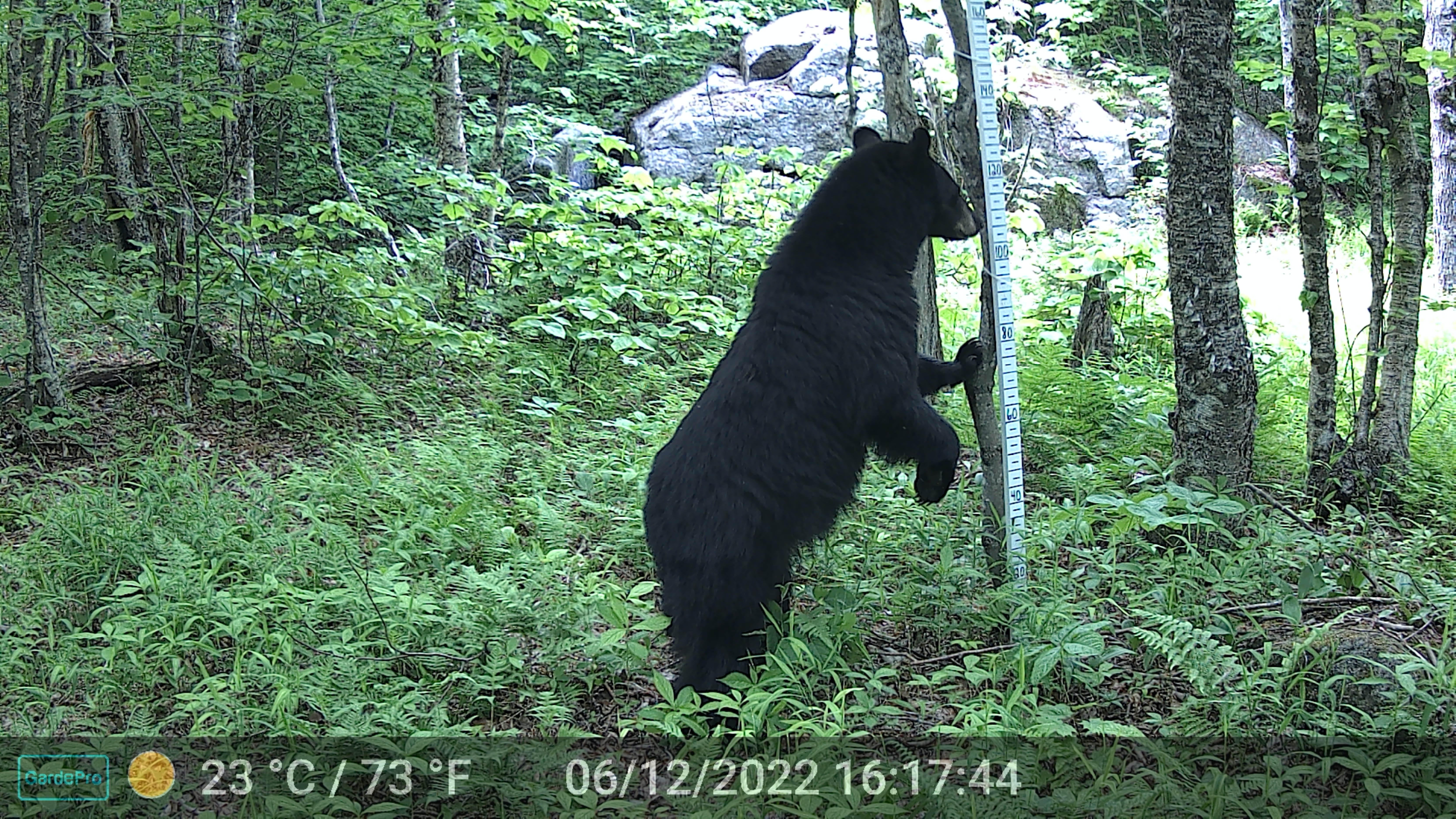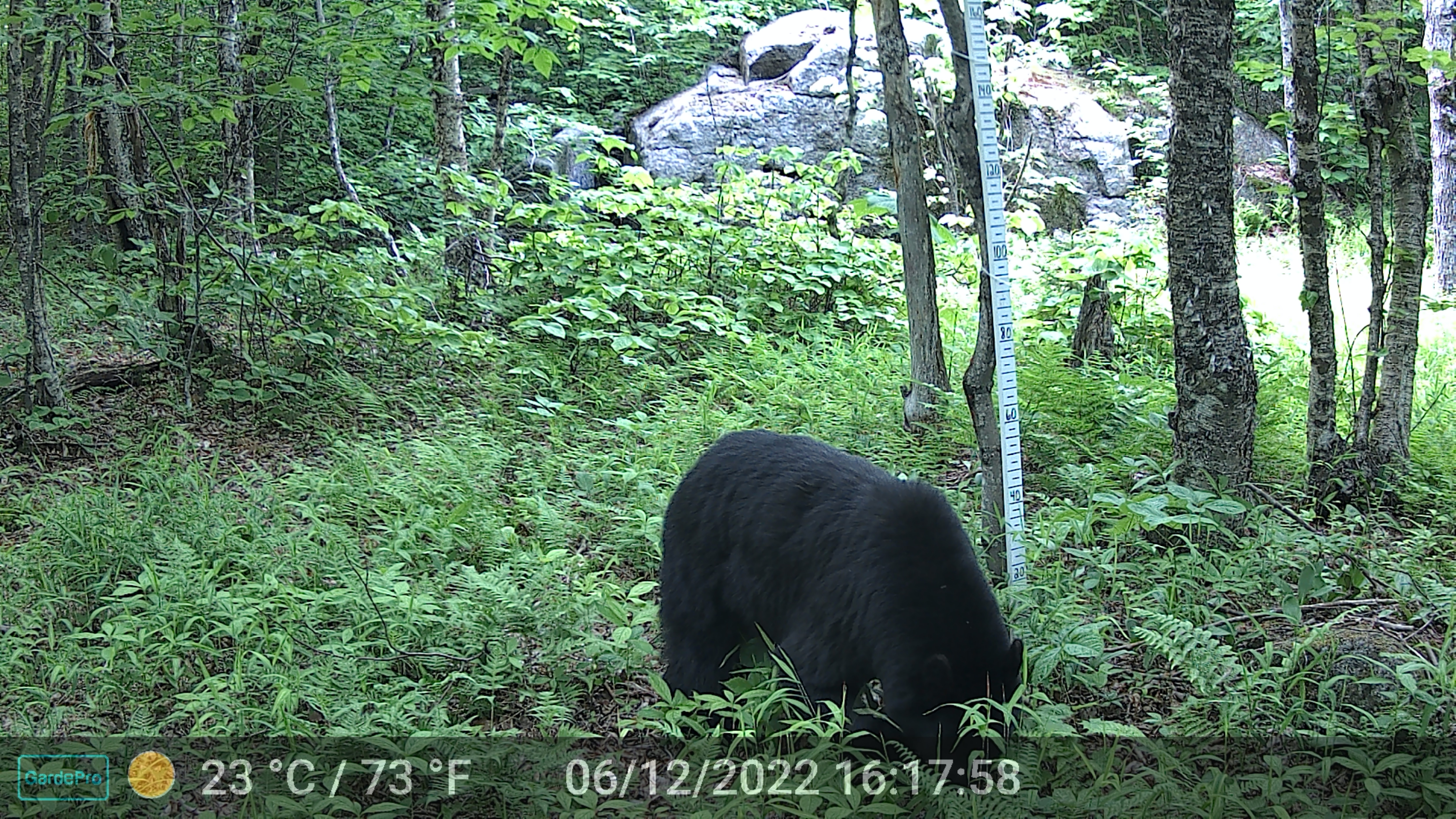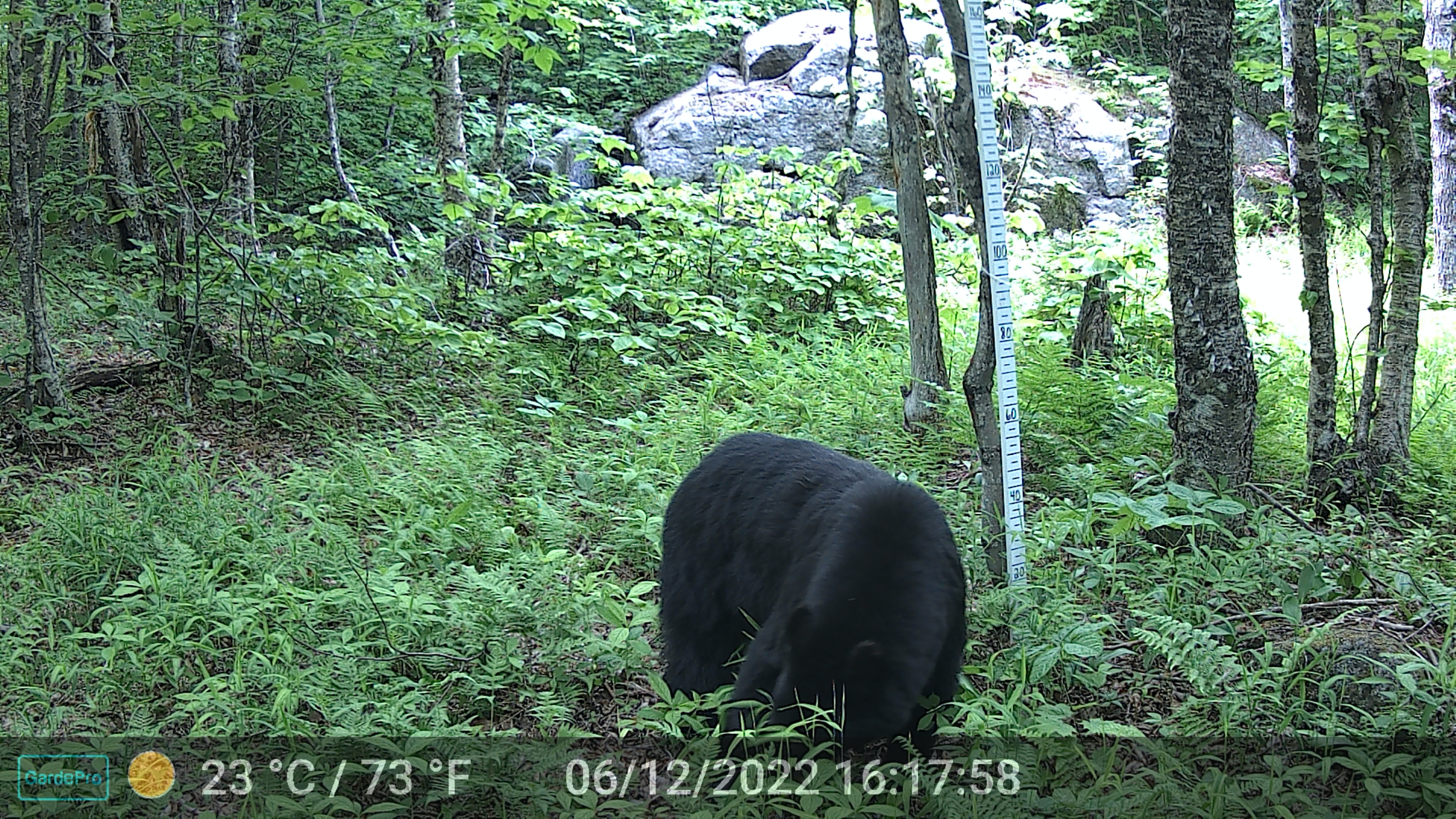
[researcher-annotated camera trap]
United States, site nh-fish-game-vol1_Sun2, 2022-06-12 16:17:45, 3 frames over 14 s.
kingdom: Animalia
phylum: Chordata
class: Mammalia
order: Carnivora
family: Ursidae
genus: Ursus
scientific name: Ursus americanus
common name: black bear